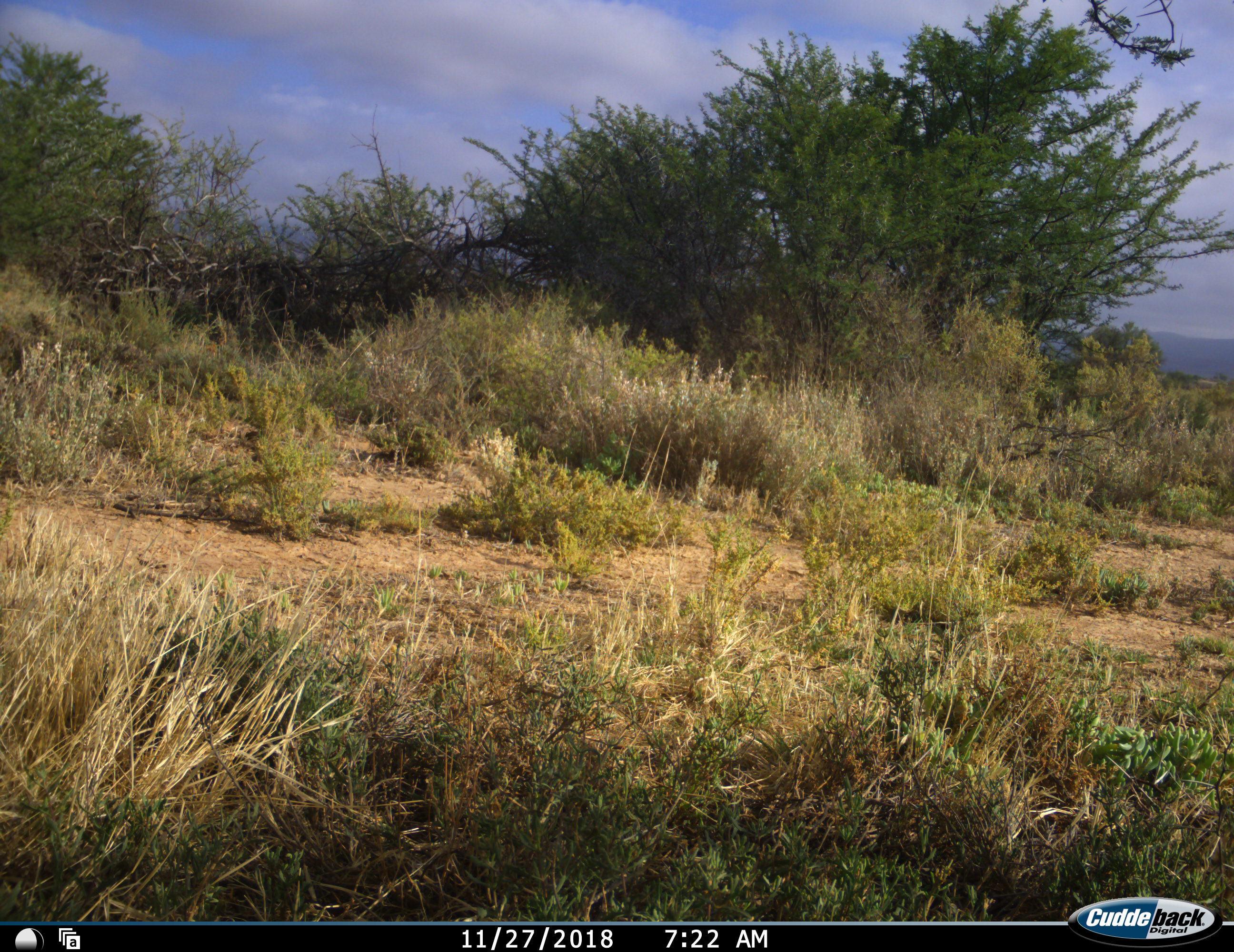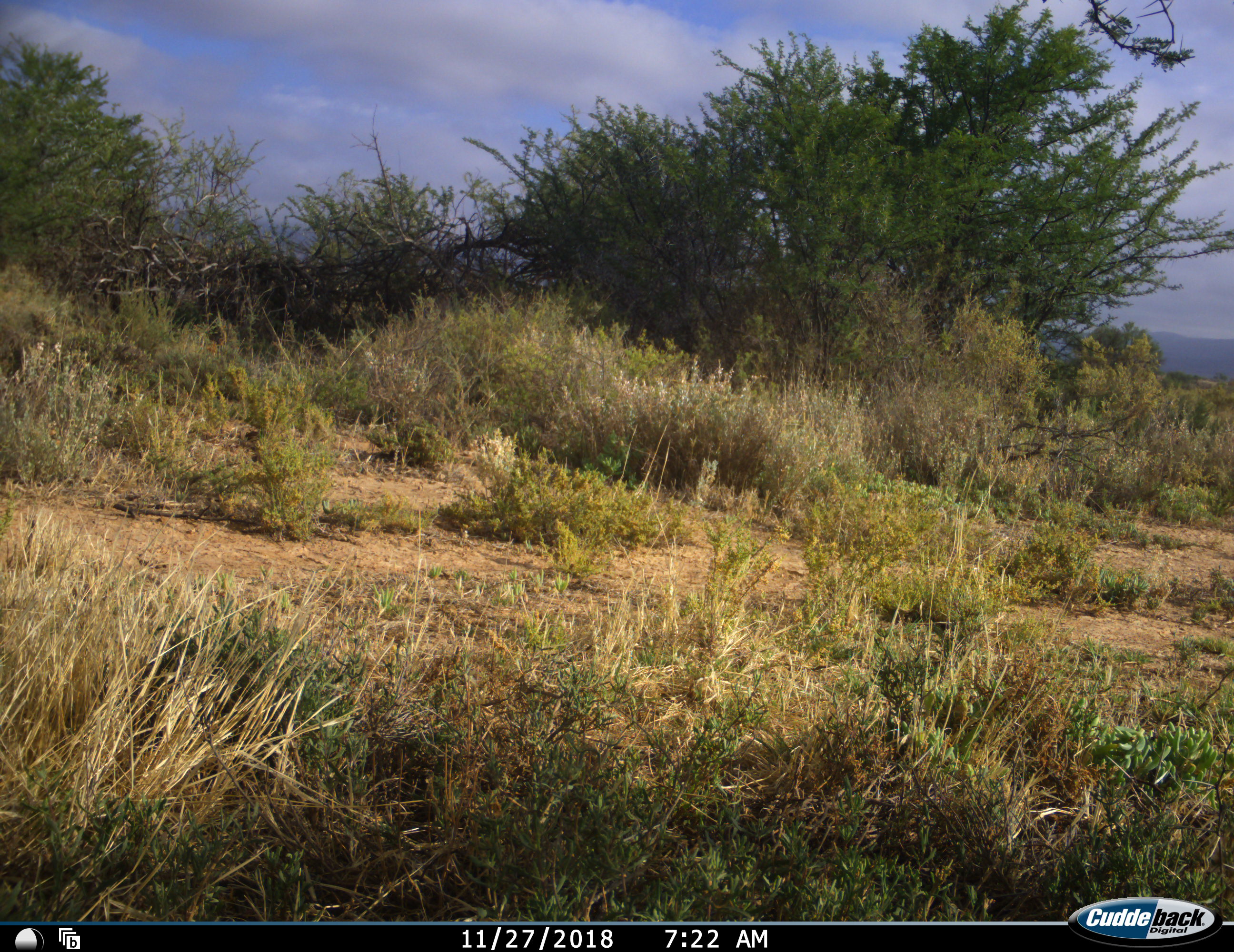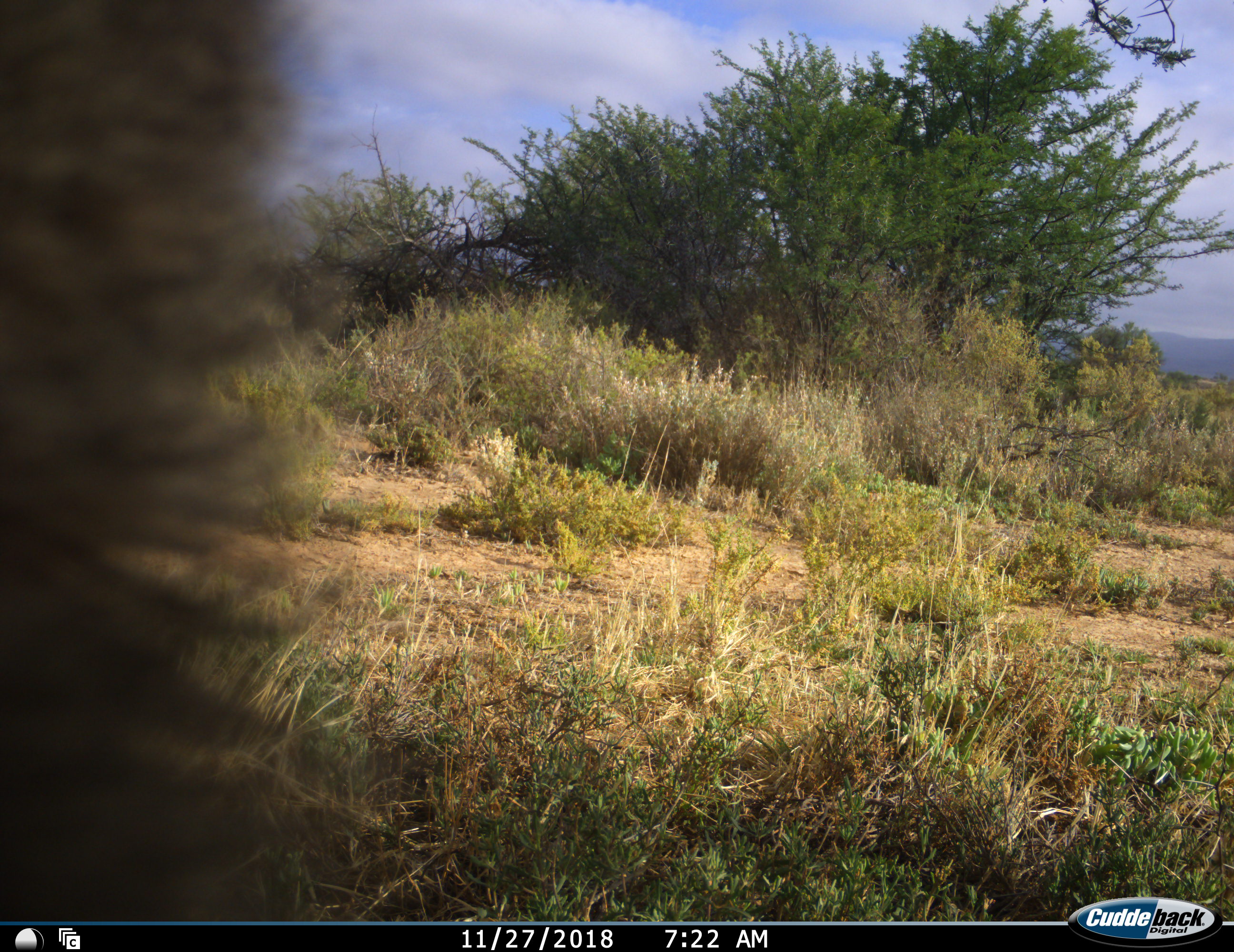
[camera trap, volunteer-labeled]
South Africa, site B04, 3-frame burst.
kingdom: Animalia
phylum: Chordata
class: Mammalia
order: Primates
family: Cercopithecidae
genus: Chlorocebus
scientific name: Chlorocebus pygerythrus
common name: vervet monkey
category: monkeyvervet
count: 1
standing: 33%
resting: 0%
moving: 67%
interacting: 0%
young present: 0%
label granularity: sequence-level